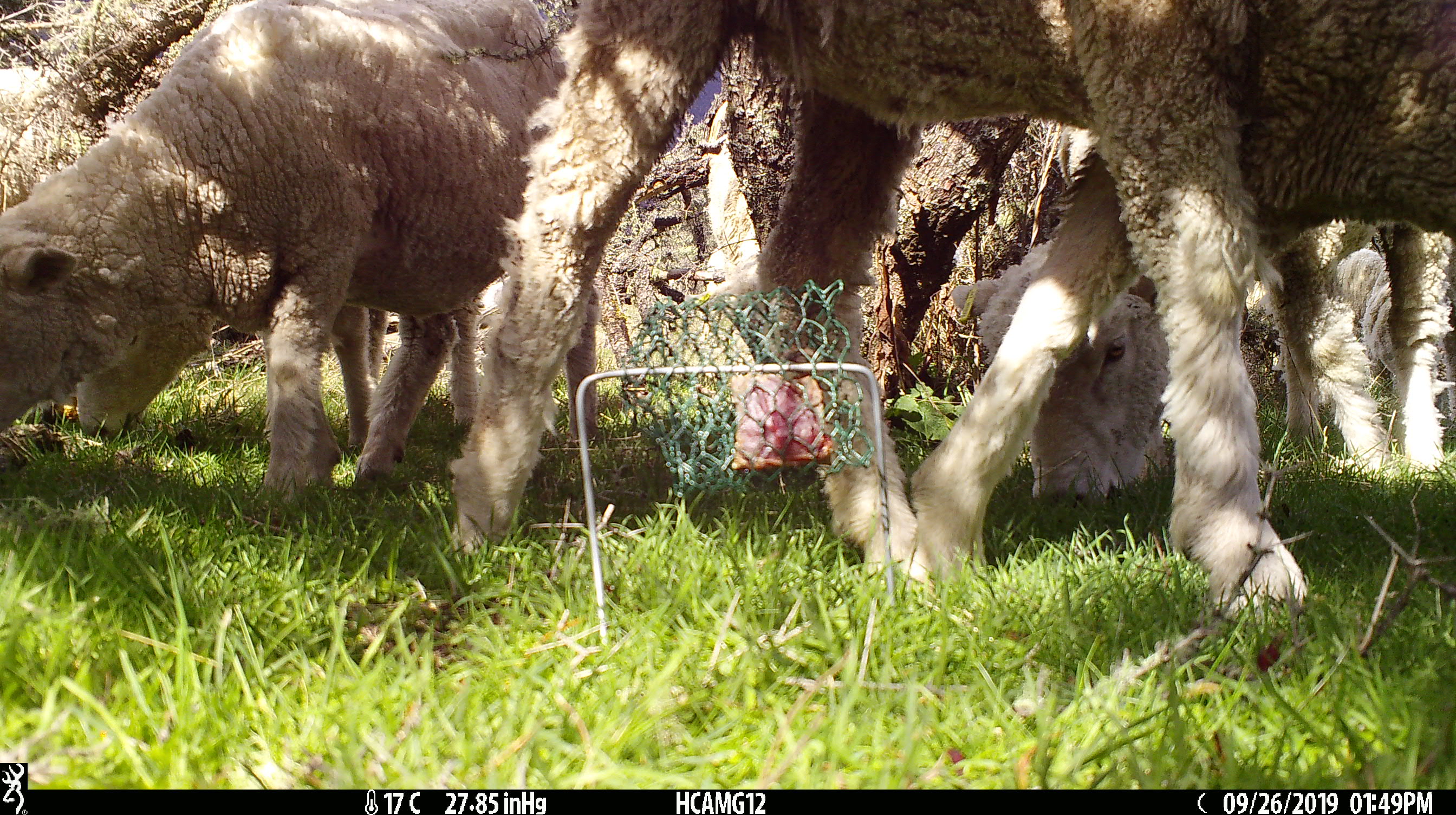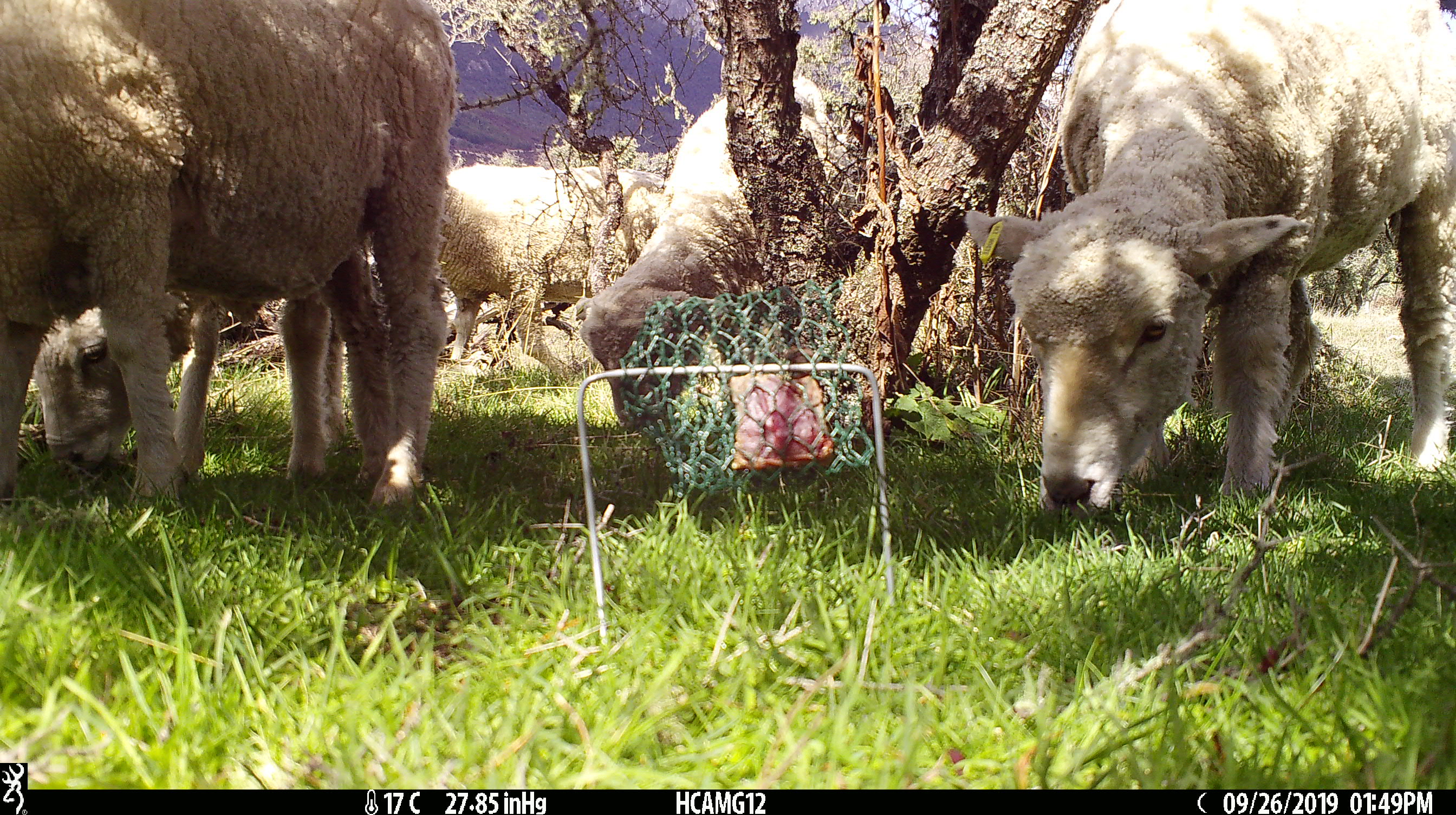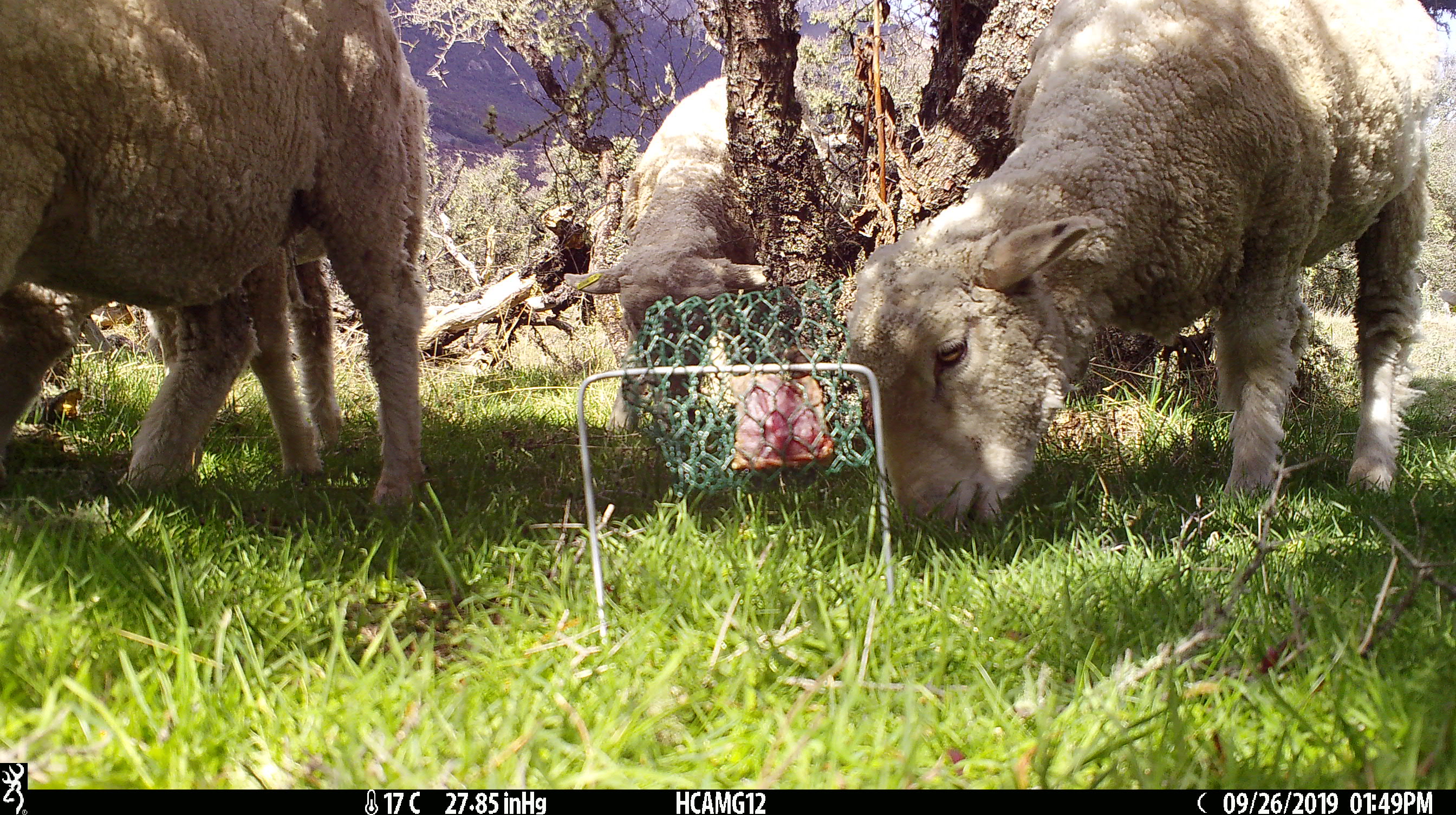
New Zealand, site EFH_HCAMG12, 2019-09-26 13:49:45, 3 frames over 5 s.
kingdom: Animalia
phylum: Chordata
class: Mammalia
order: Artiodactyla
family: Bovidae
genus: Ovis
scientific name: Ovis aries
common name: domestic sheep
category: sheep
Sheep (domestic sheep) (Ovis aries).